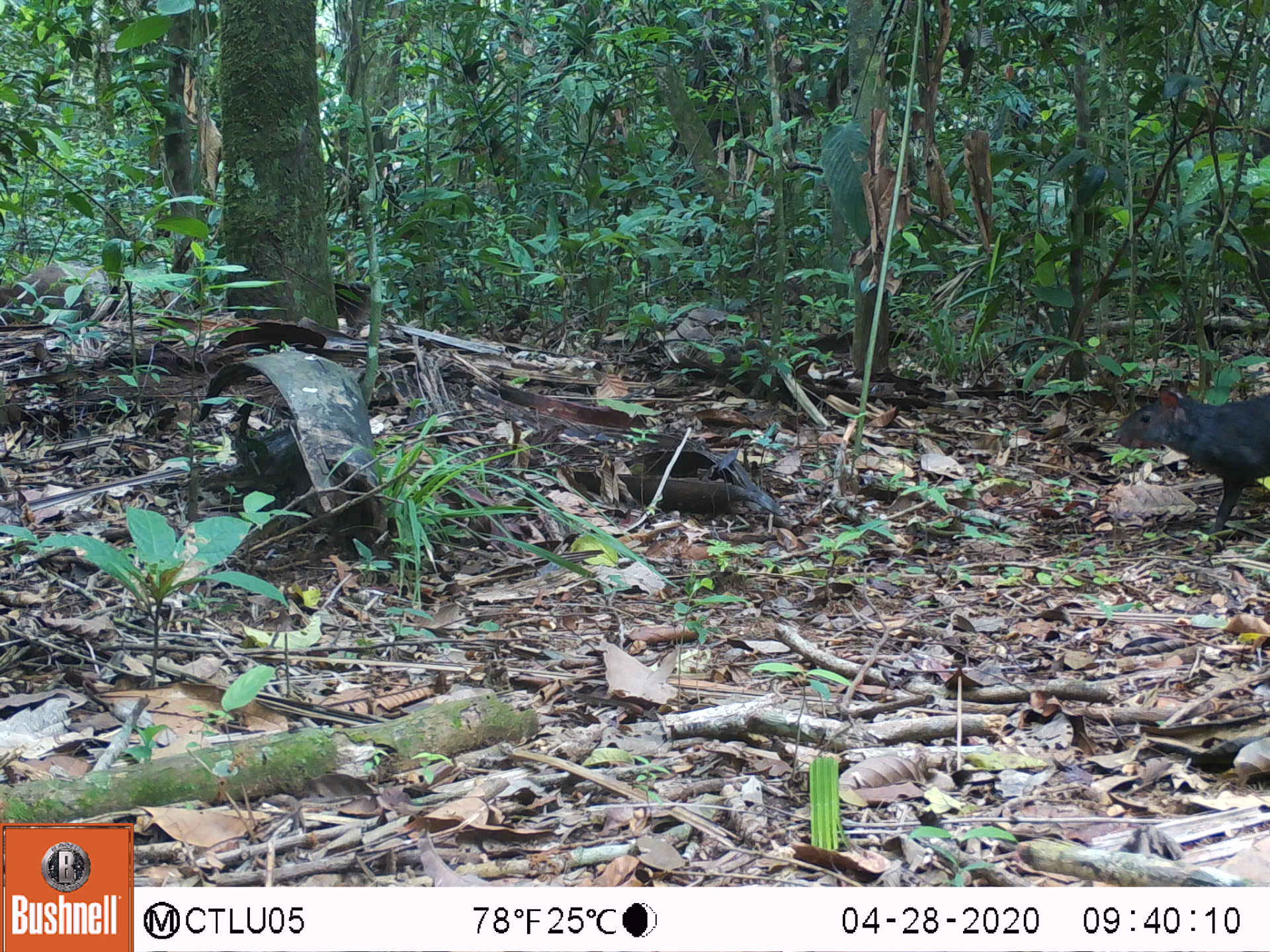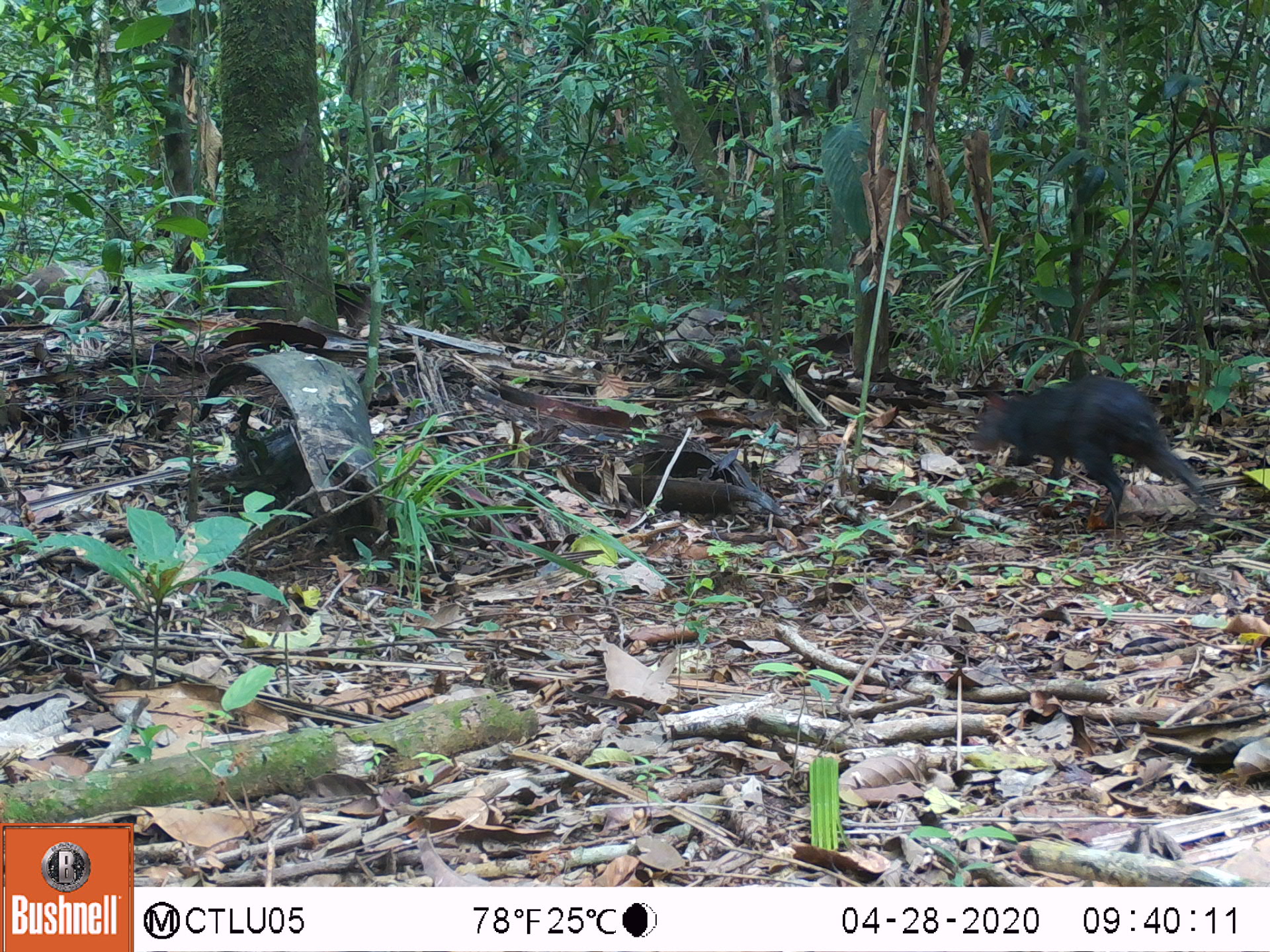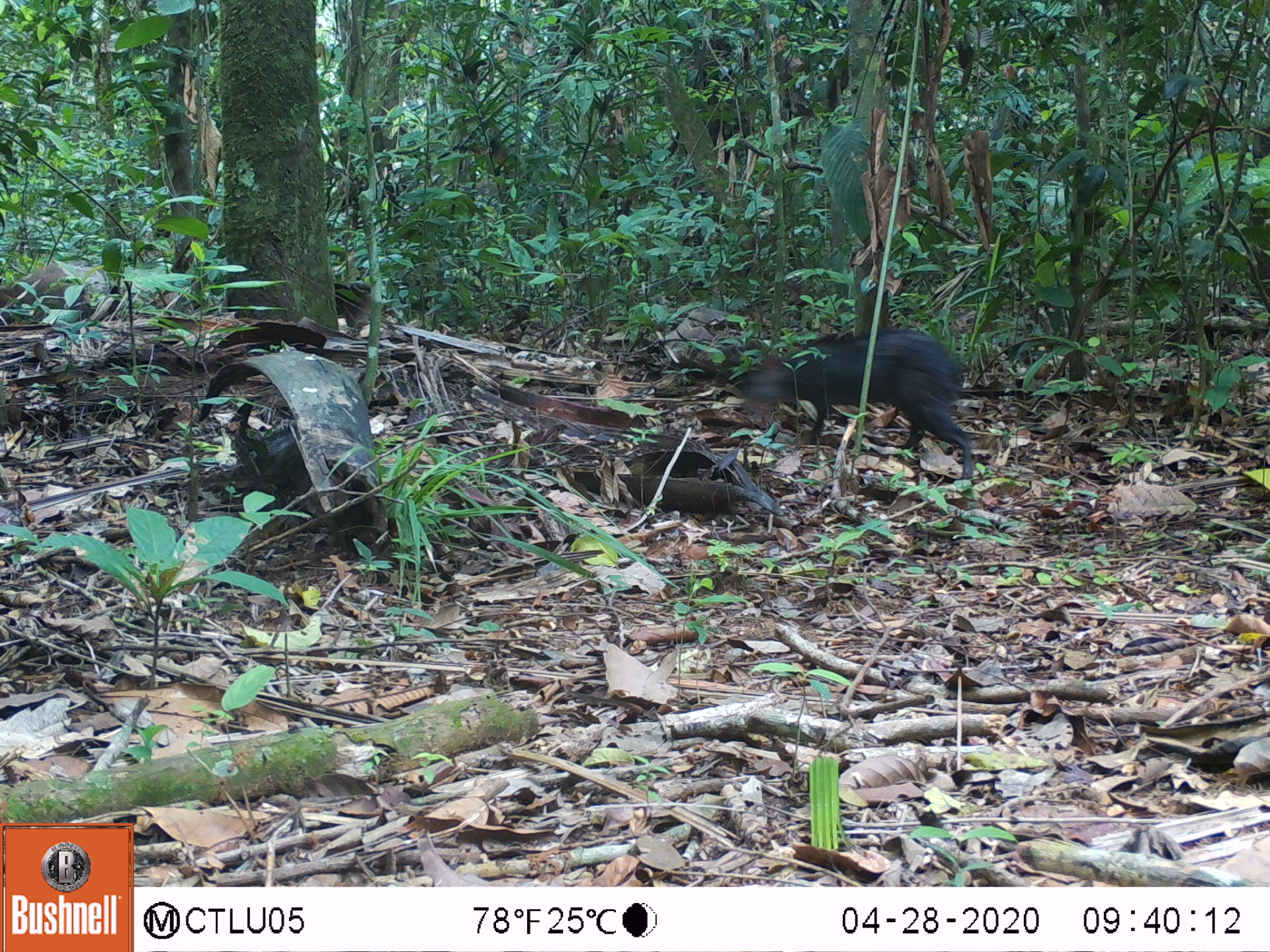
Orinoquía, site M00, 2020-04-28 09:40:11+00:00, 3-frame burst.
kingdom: Animalia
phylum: Chordata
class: Mammalia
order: Rodentia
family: Dasyproctidae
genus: Dasyprocta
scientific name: Dasyprocta fuliginosa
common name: black agouti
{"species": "black agouti (Dasyprocta fuliginosa)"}